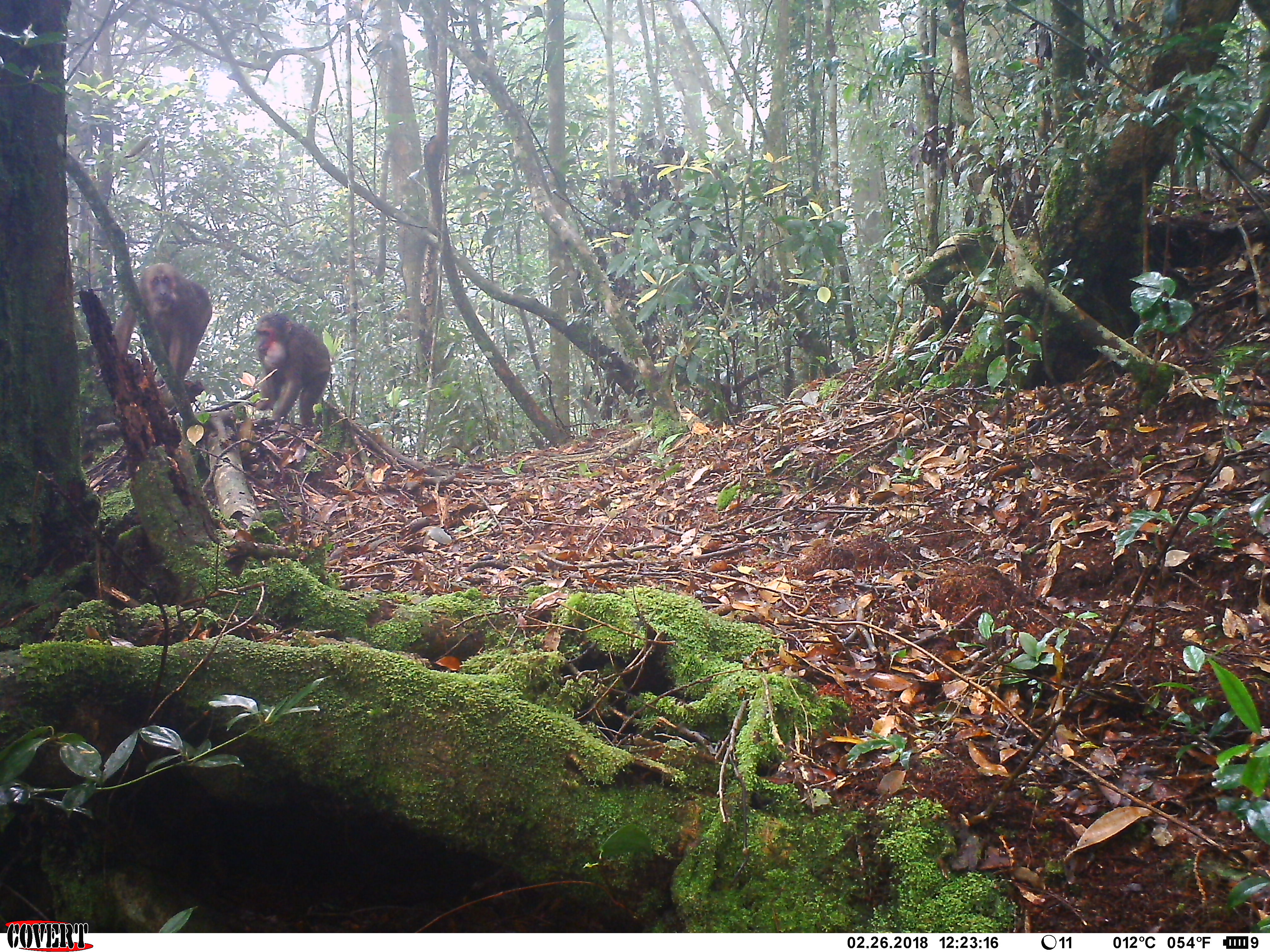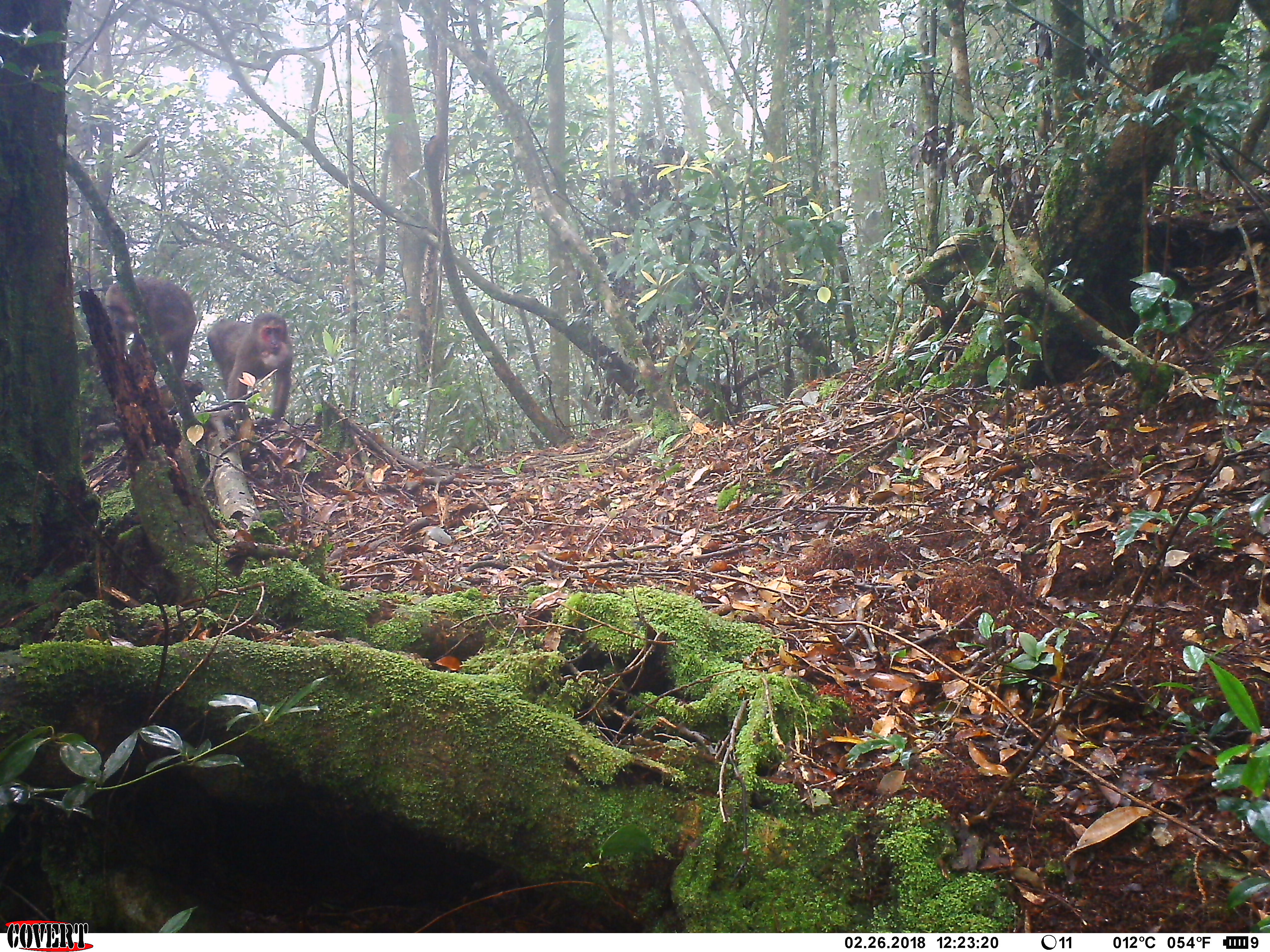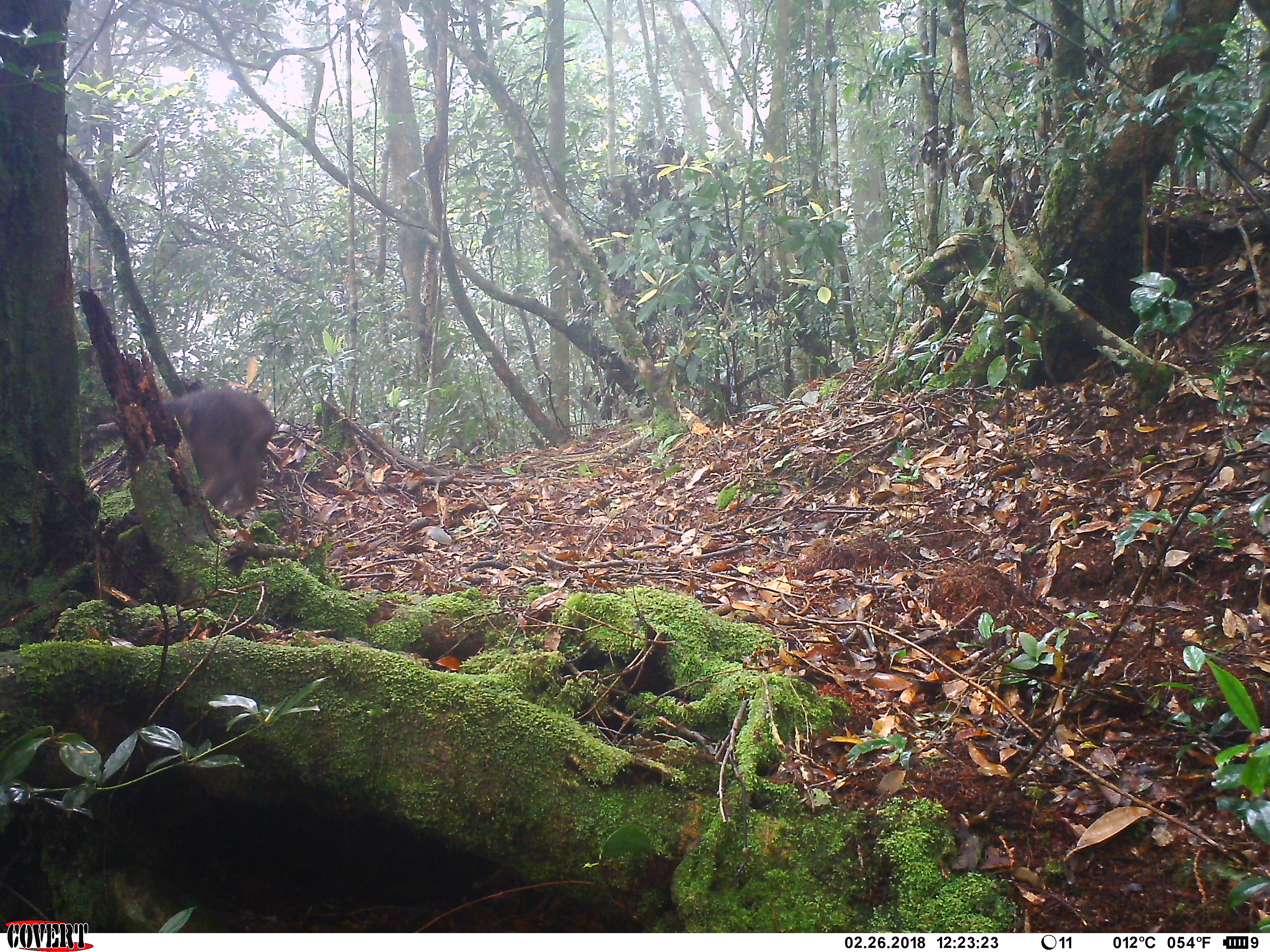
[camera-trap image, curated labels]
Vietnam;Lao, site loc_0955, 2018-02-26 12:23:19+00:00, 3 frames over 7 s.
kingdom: Animalia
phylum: Chordata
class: Mammalia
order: Primates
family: Cercopithecidae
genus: Macaca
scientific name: Macaca arctoides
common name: stump-tailed macaque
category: stump tailed macaque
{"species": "stump tailed macaque (stump-tailed macaque) (Macaca arctoides)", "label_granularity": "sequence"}